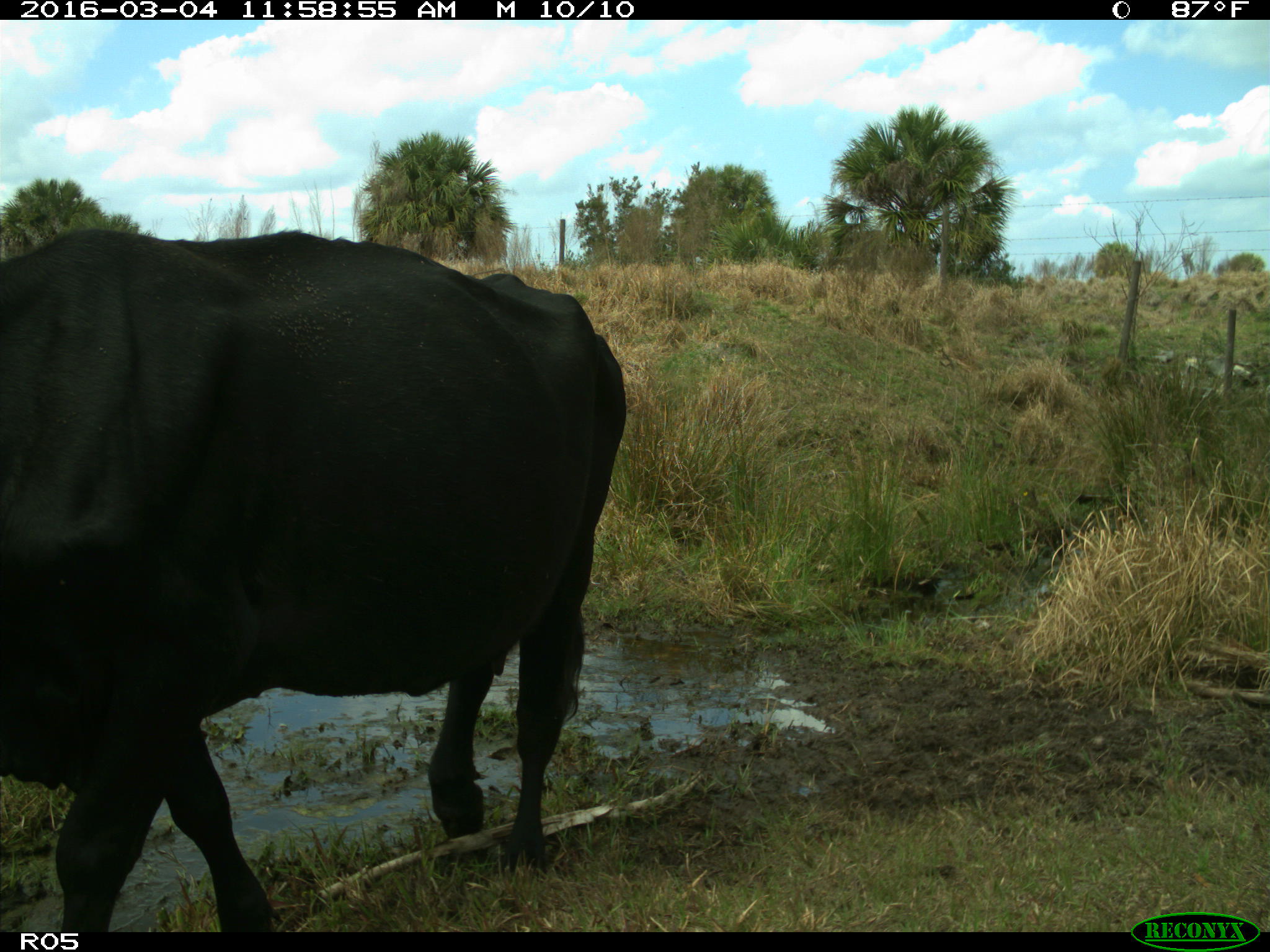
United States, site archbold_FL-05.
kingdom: Animalia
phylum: Chordata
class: Mammalia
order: Artiodactyla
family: Bovidae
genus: Bos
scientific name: Bos taurus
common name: domestic cow